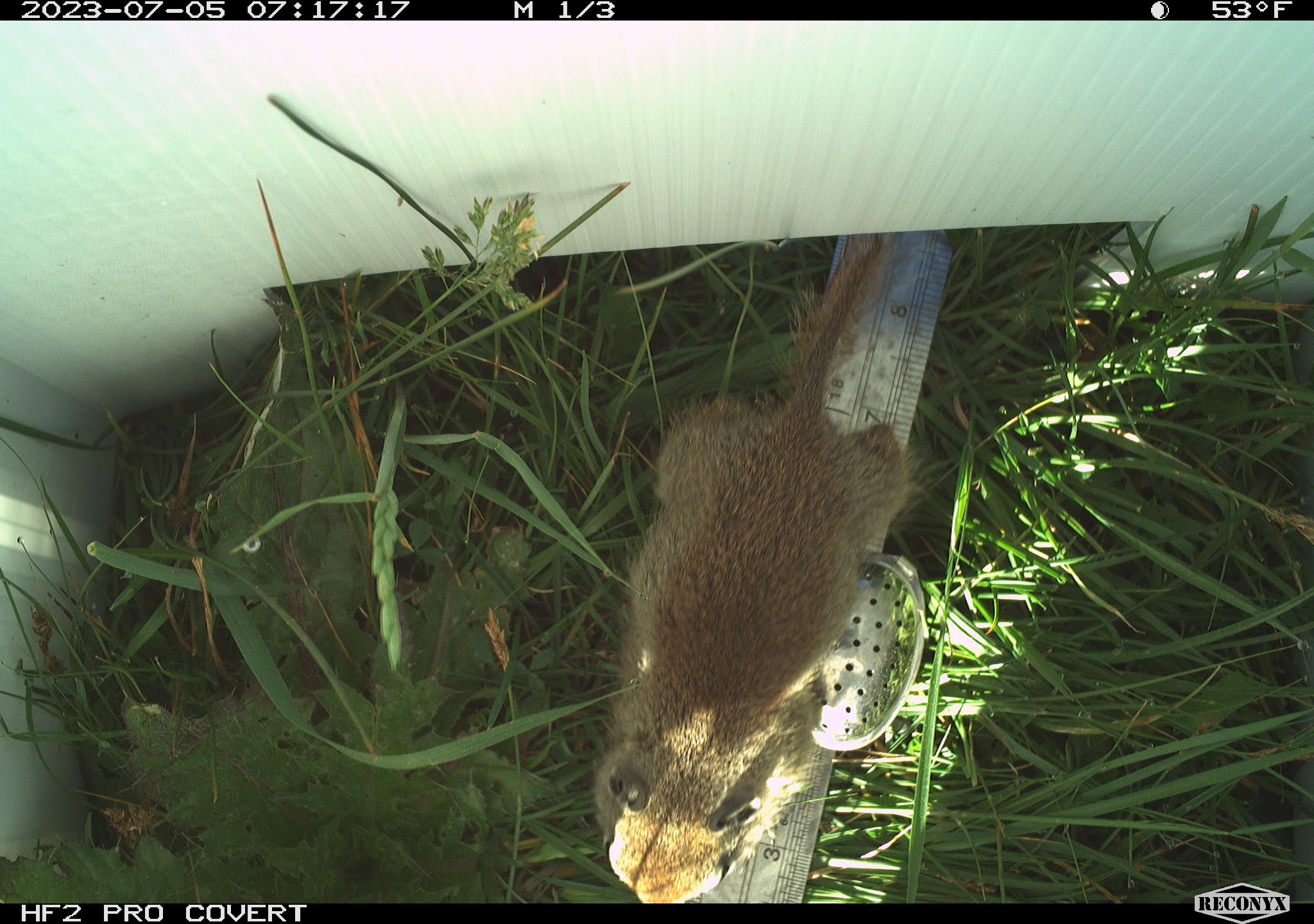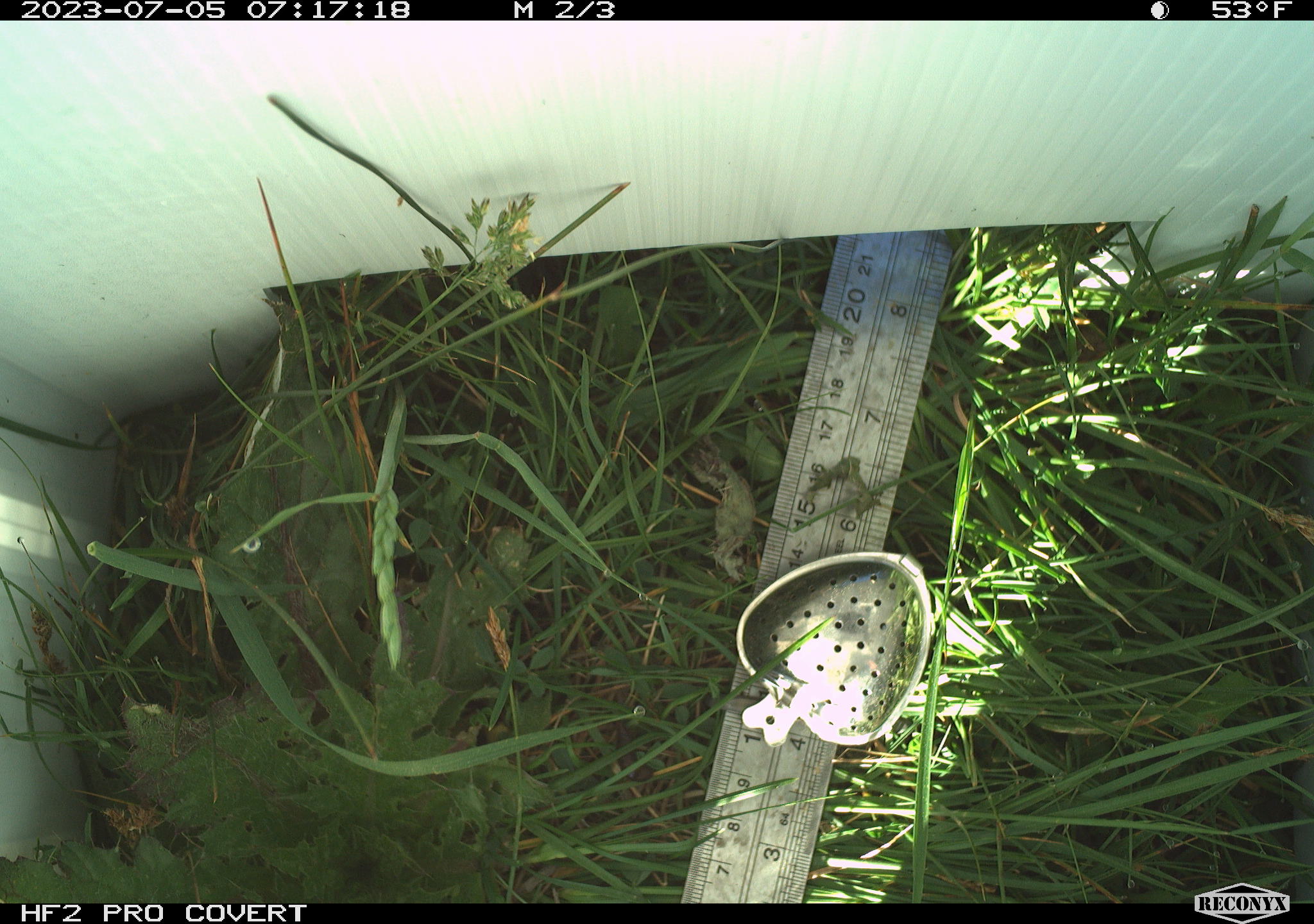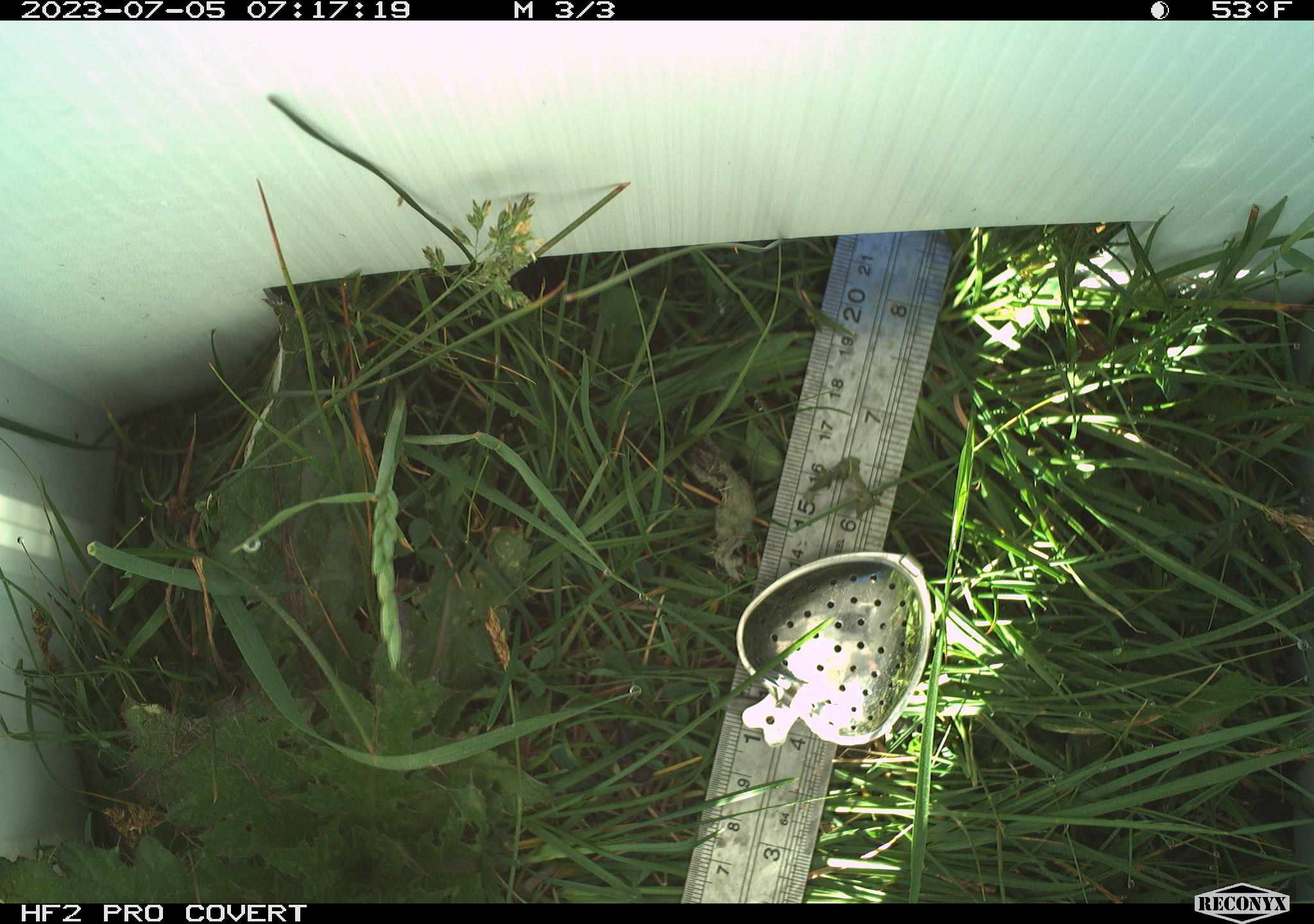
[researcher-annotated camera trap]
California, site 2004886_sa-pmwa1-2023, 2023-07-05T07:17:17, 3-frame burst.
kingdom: Animalia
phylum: Chordata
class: Mammalia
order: Rodentia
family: Sciuridae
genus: Urocitellus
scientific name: Urocitellus beldingi beldingi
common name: belding's ground squirrel